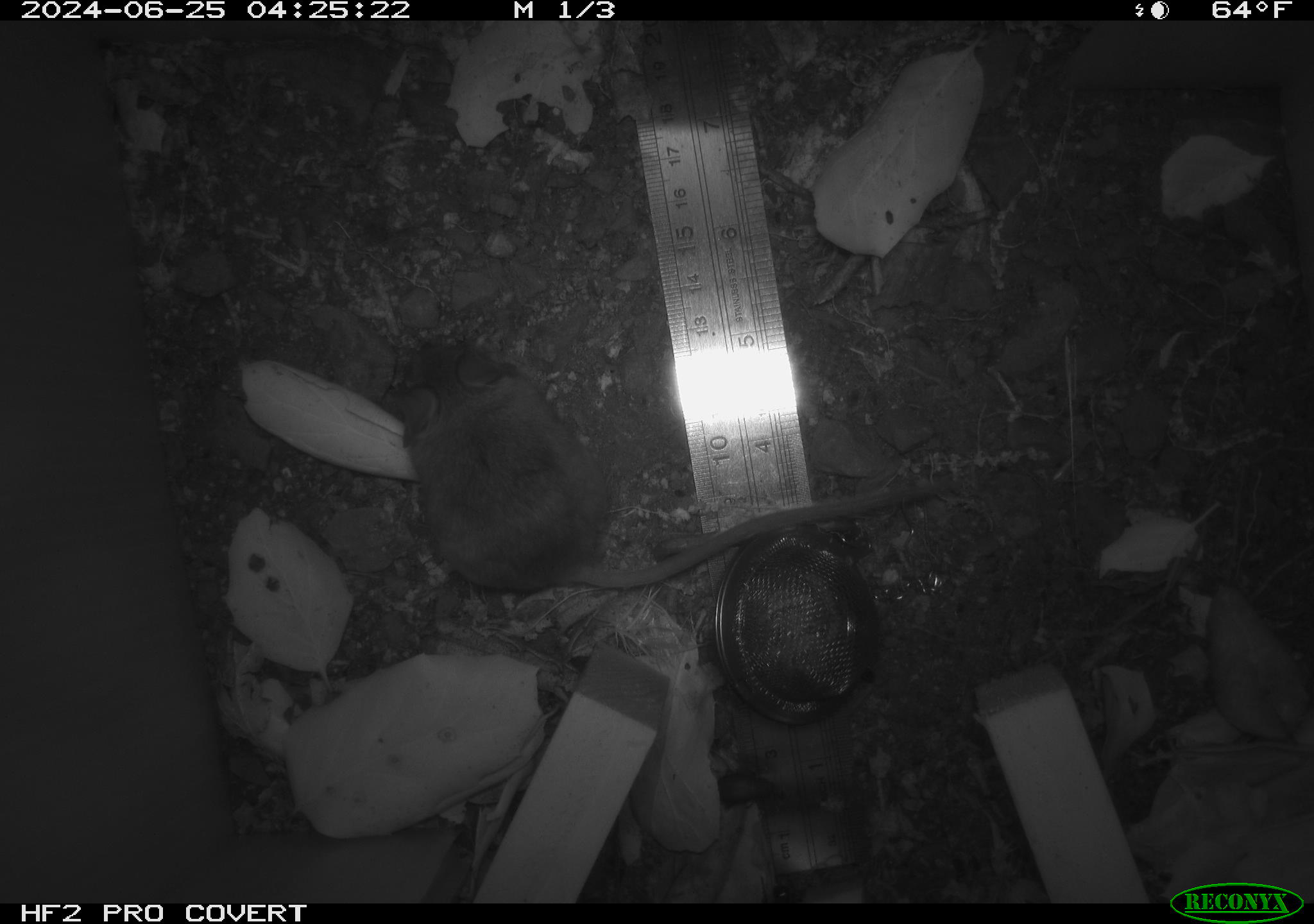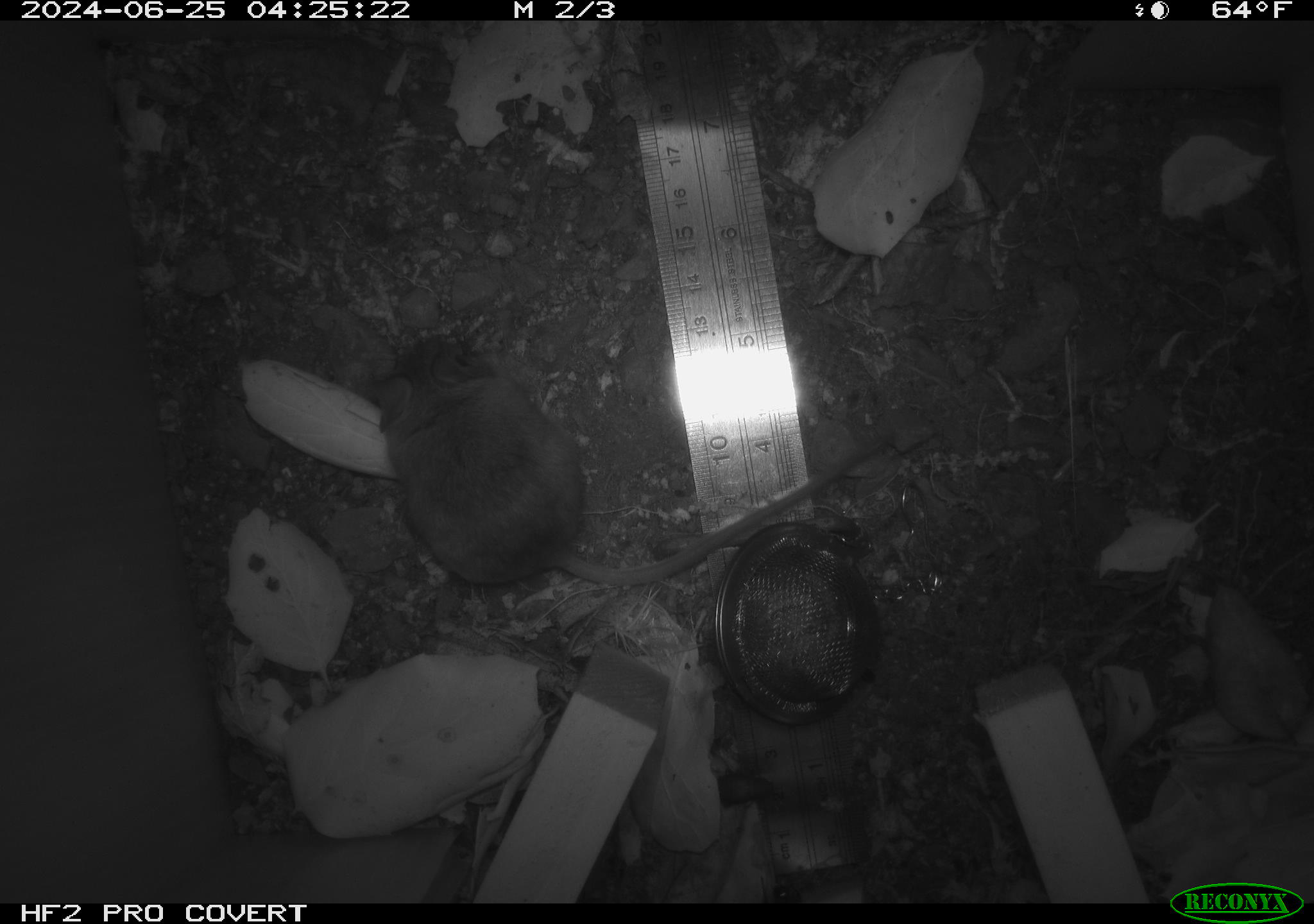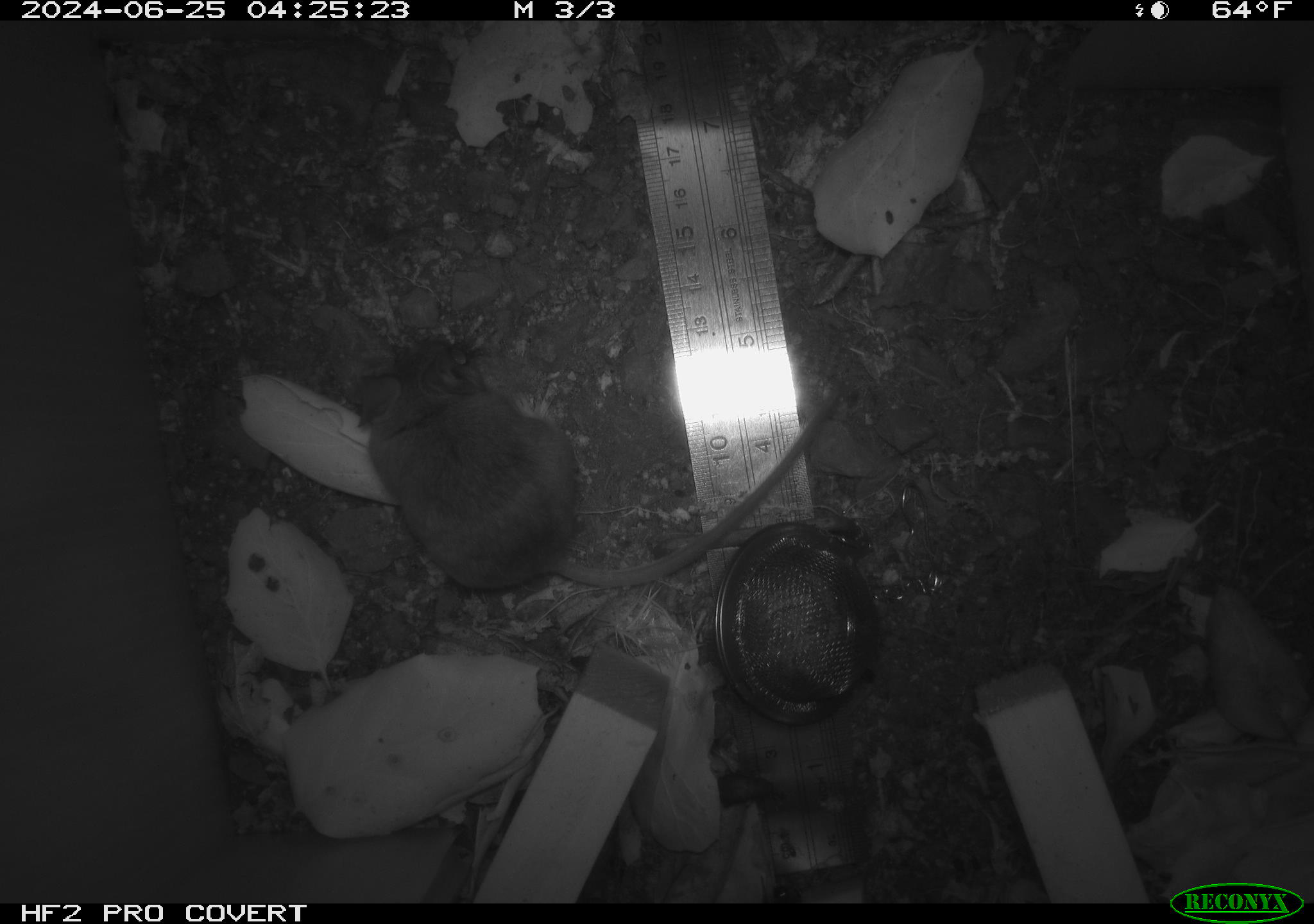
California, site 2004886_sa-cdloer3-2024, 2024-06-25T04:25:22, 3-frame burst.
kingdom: Animalia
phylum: Chordata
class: Mammalia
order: Rodentia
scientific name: Rodentia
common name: rodent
Rodent (Rodentia).